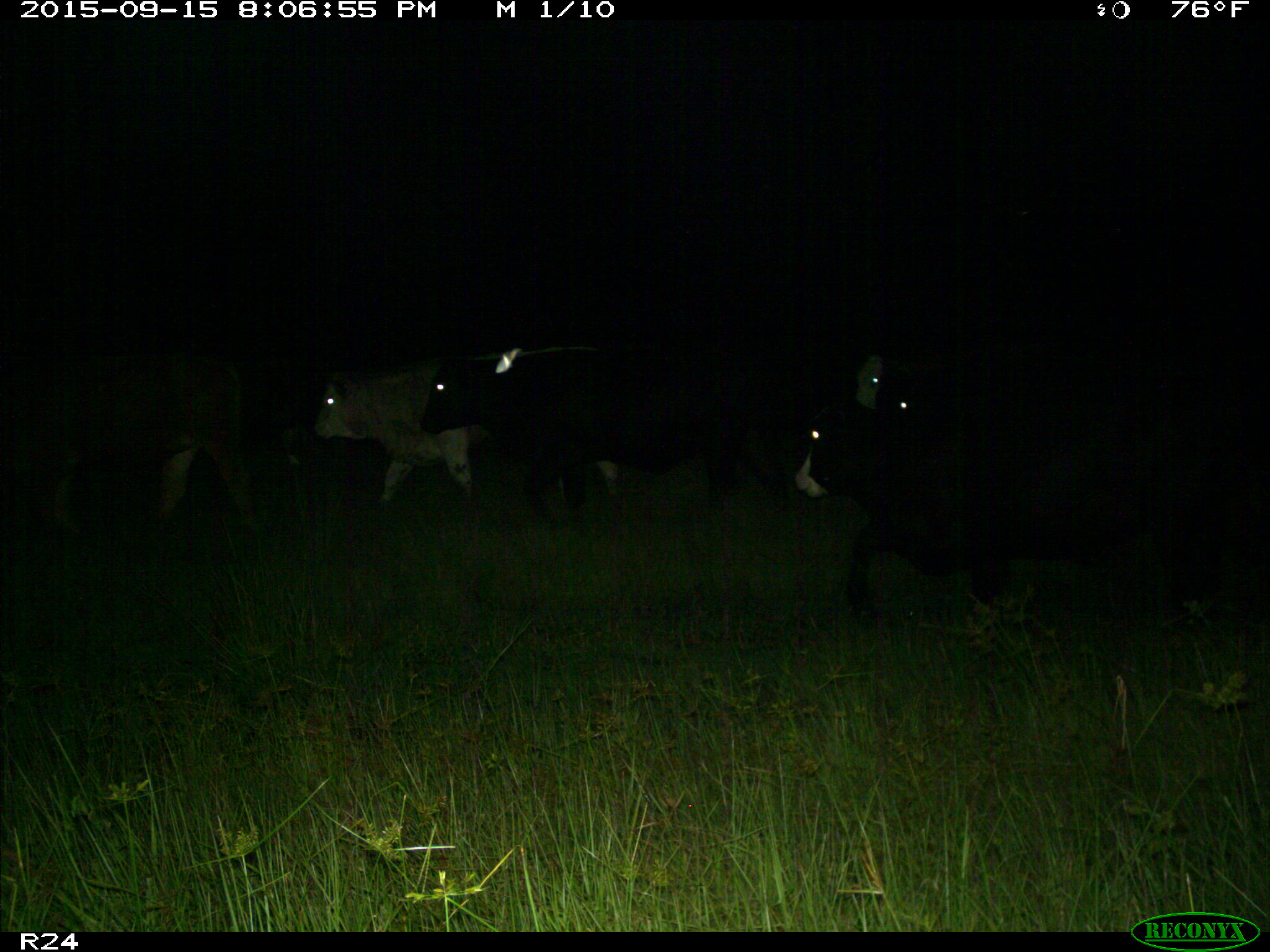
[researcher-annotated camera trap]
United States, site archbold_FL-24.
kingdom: Animalia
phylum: Chordata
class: Mammalia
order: Artiodactyla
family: Bovidae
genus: Bos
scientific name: Bos taurus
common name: domestic cow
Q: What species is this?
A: Bos taurus (domestic cow).